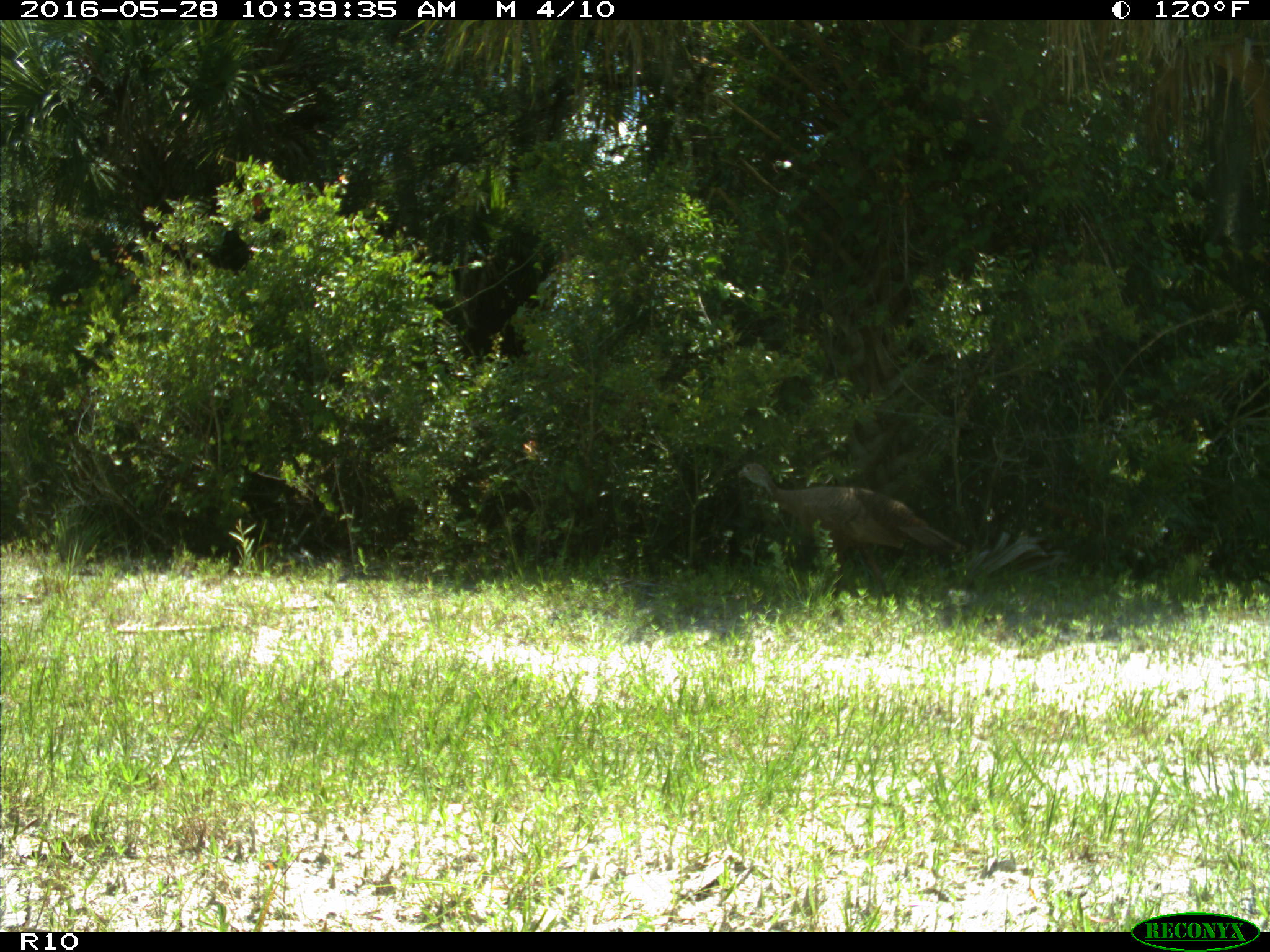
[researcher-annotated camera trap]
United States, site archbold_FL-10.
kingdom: Animalia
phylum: Chordata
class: Aves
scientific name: Aves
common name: birds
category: unidentified bird